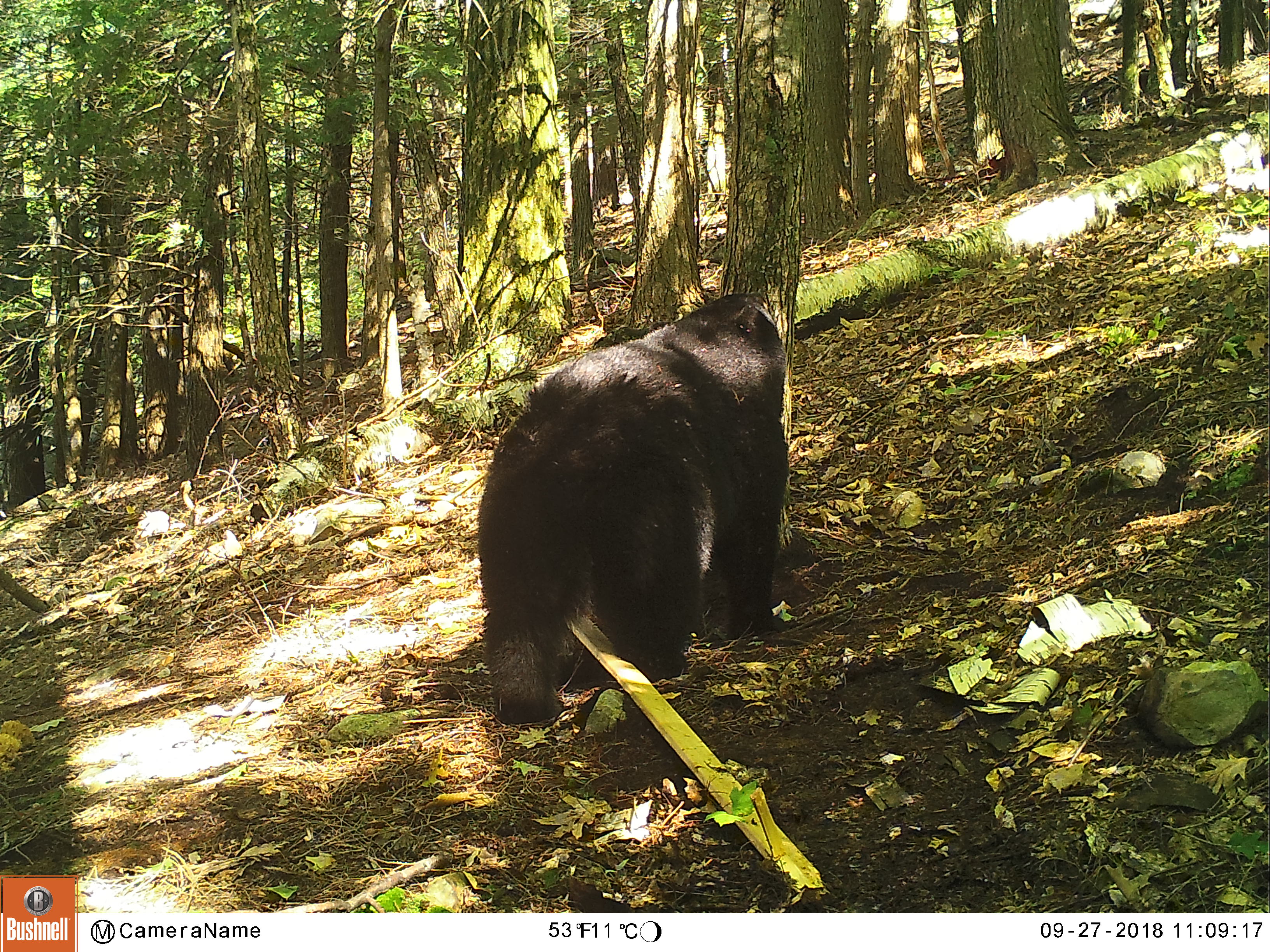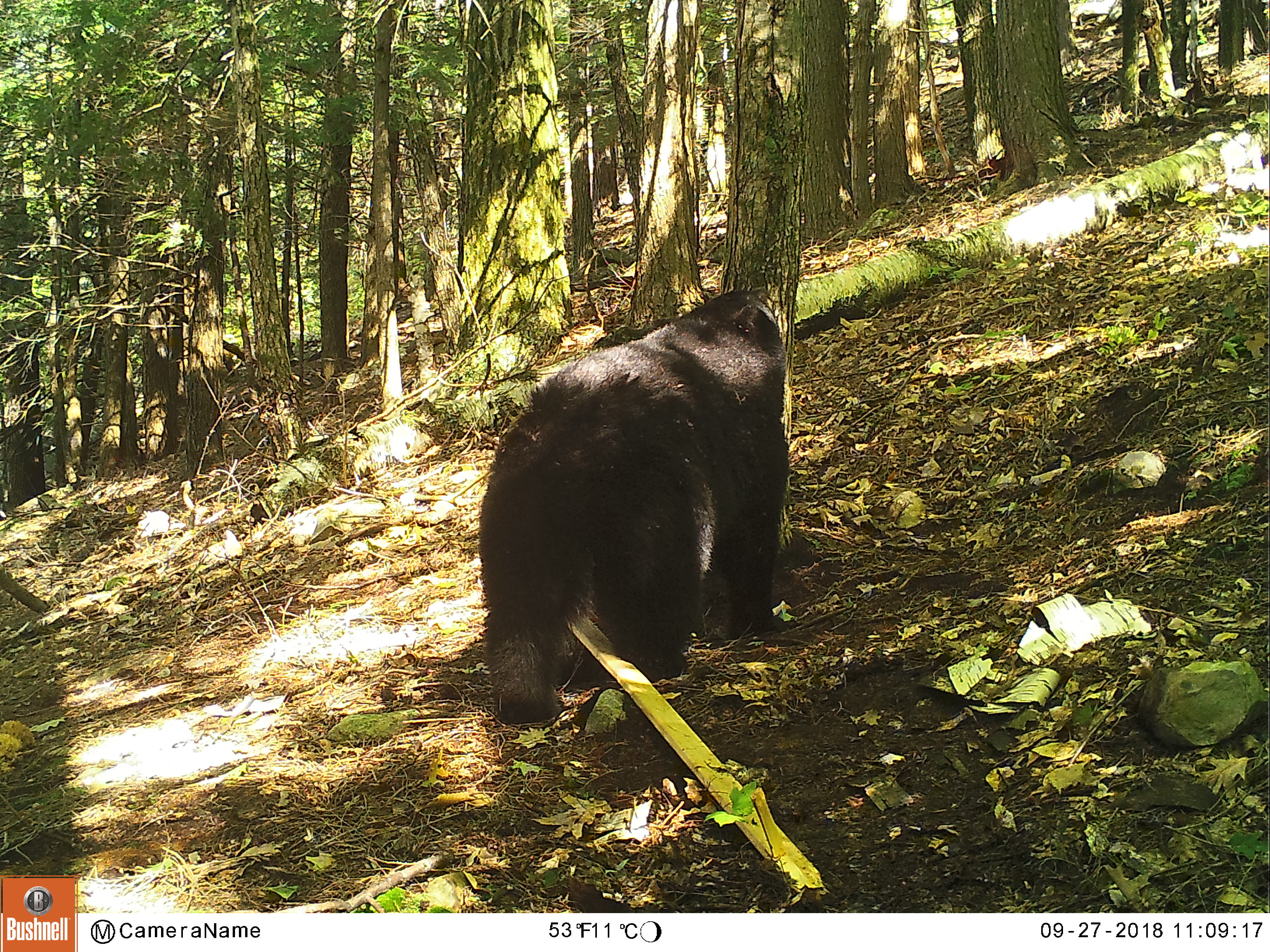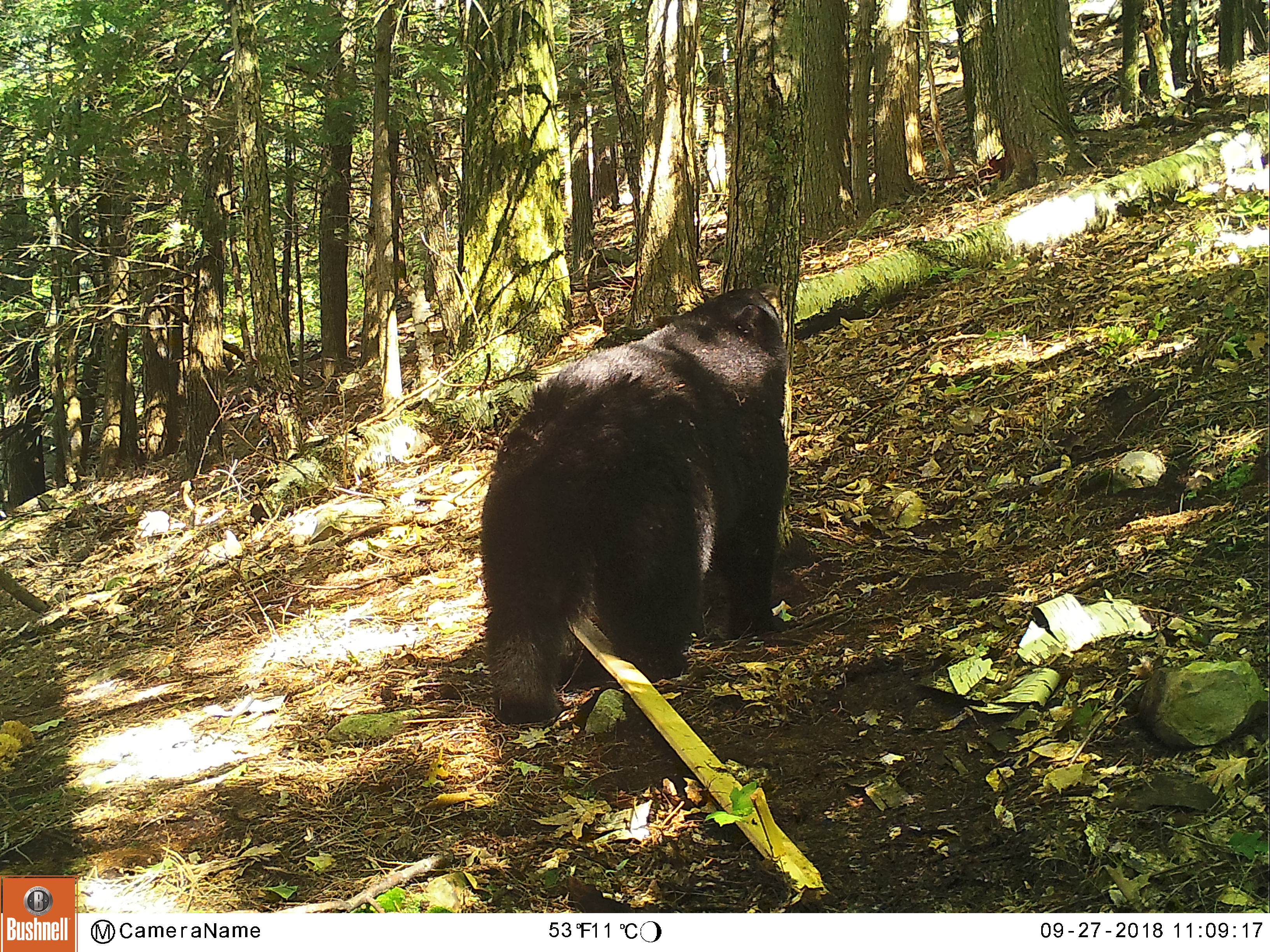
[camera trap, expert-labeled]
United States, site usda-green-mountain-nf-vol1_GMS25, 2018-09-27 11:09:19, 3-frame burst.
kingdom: Animalia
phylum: Chordata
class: Mammalia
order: Carnivora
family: Ursidae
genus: Ursus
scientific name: Ursus americanus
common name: black bear